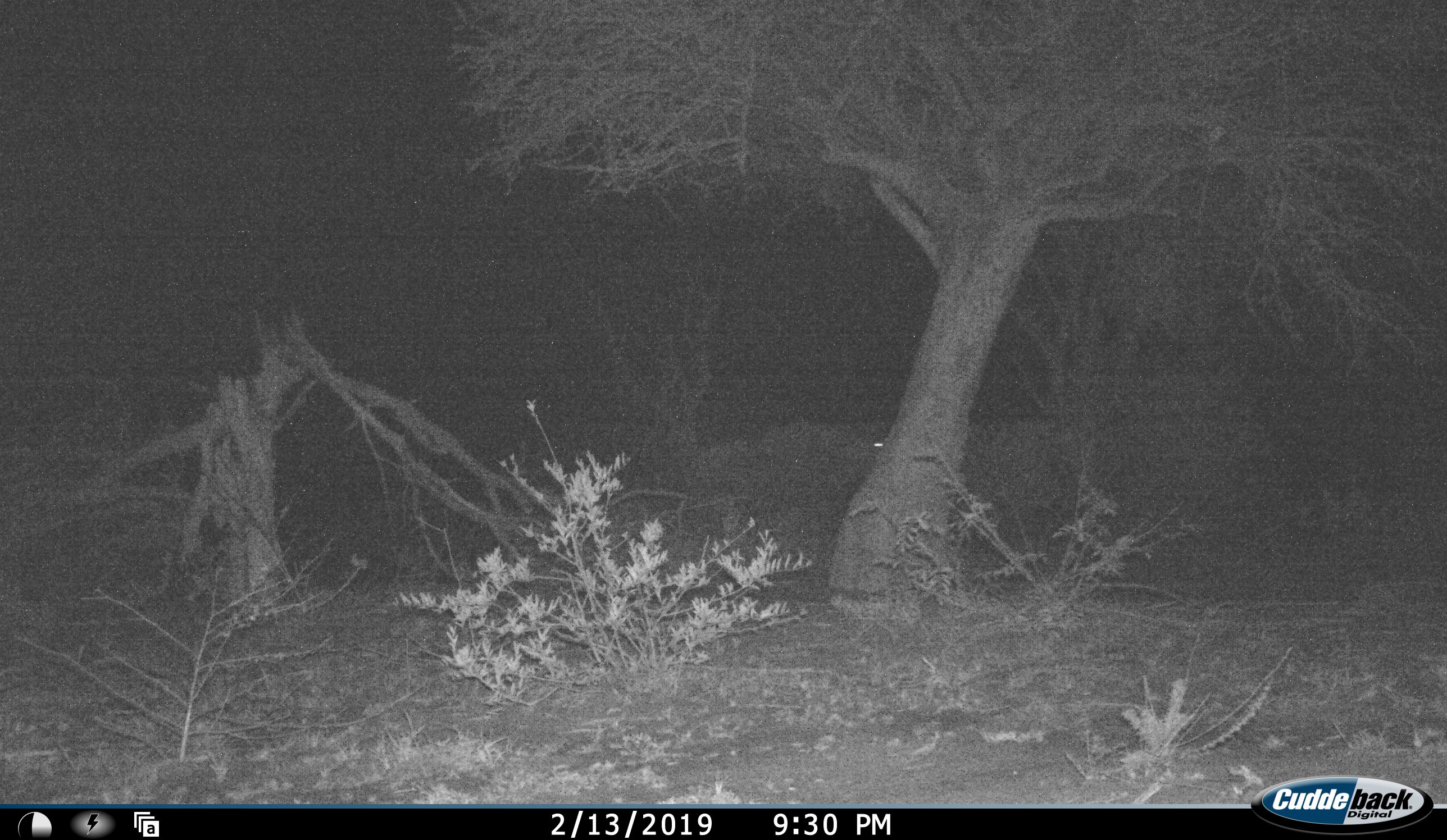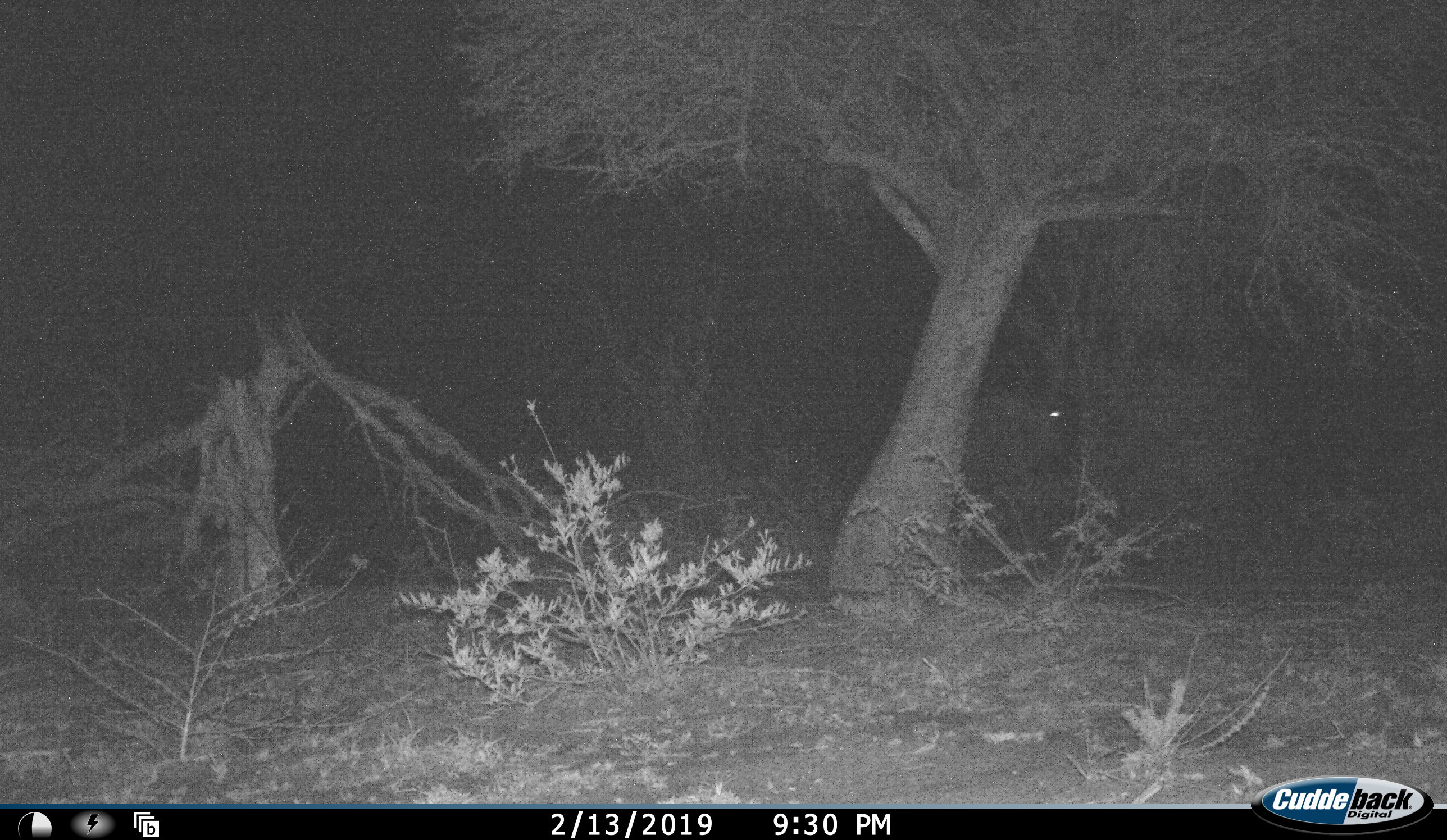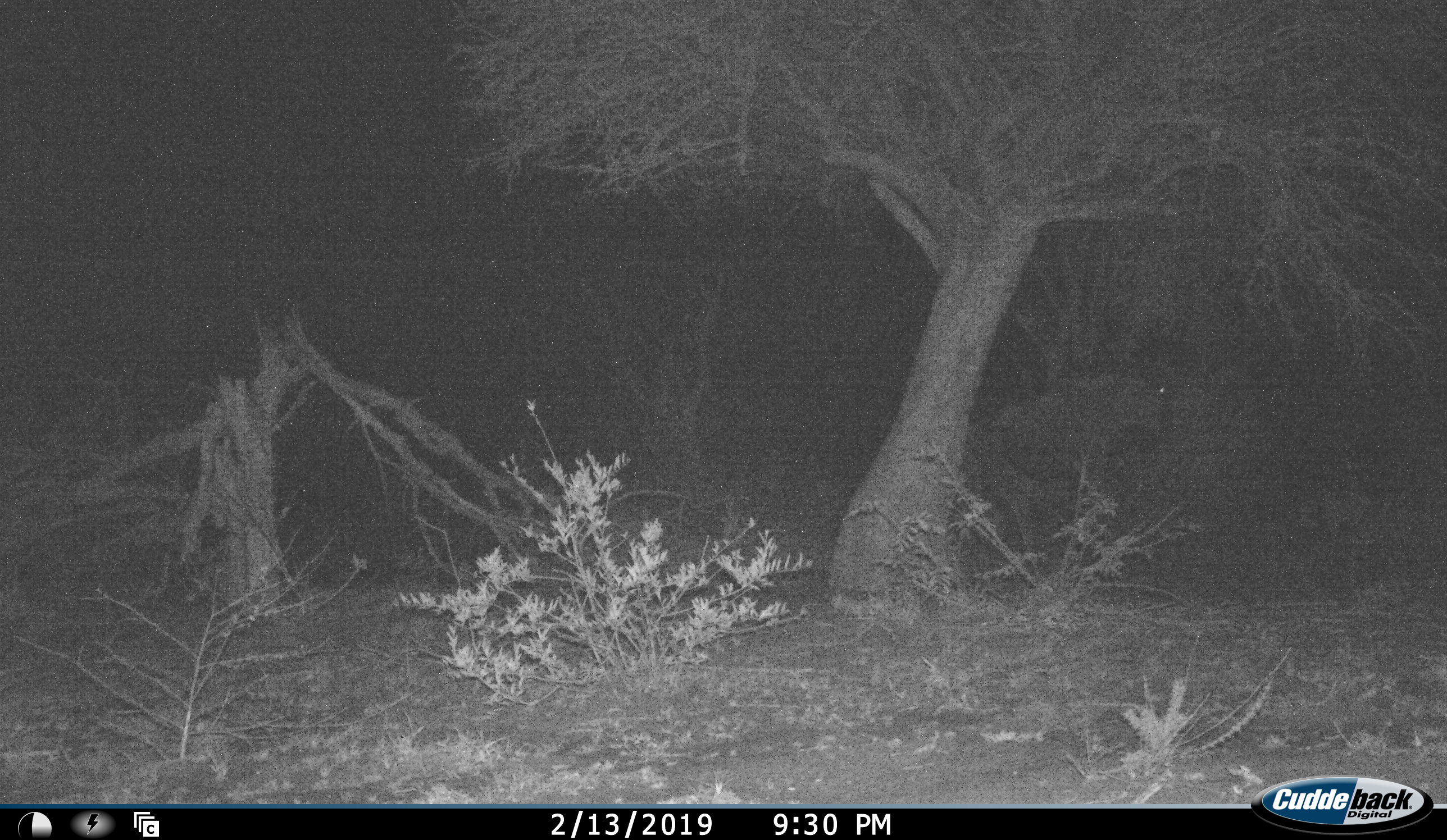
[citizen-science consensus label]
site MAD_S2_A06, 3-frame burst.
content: unidentified animal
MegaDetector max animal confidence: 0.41